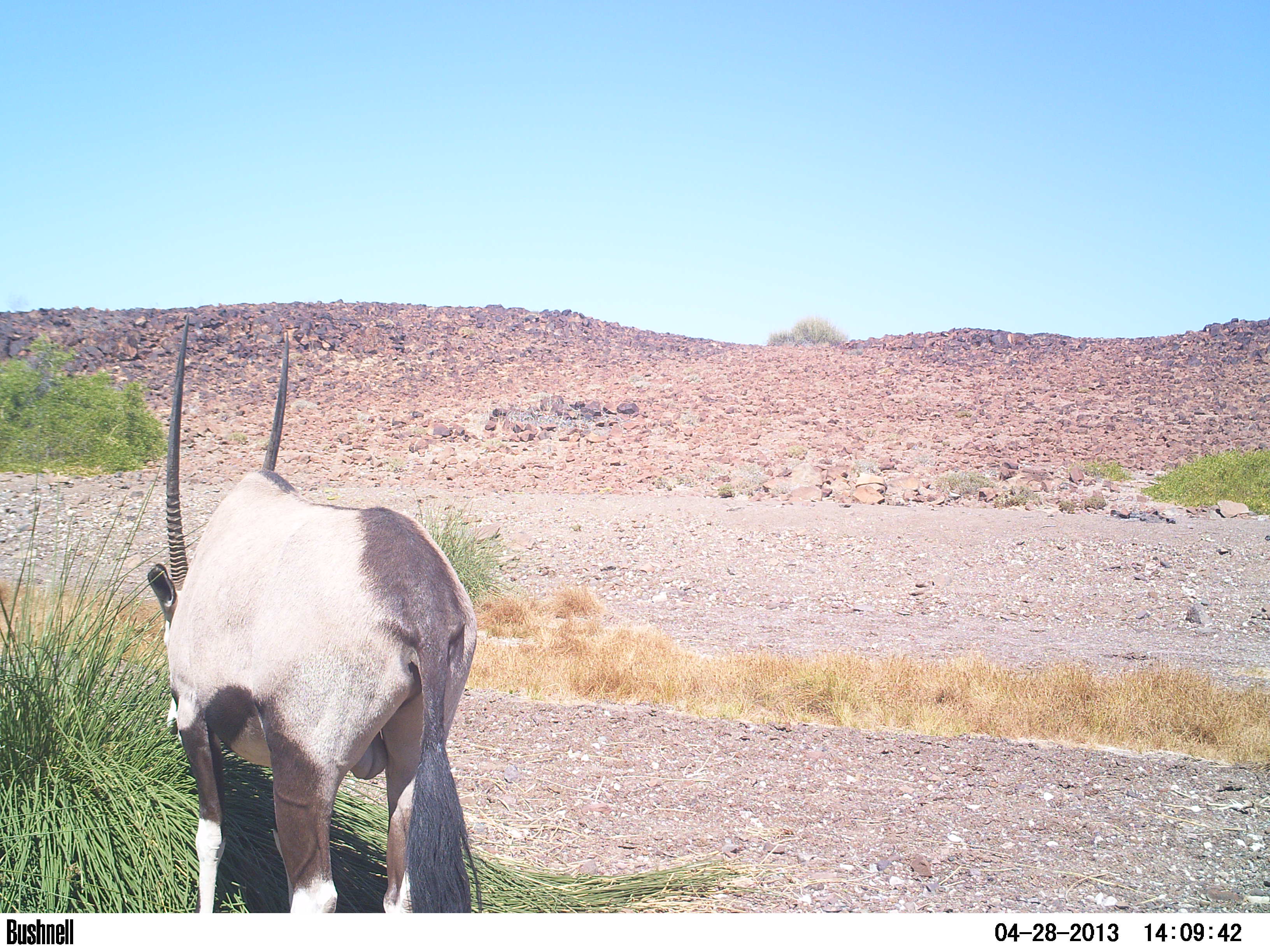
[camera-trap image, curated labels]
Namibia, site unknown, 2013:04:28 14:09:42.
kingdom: Animalia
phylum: Chordata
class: Mammalia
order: Artiodactyla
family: Bovidae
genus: Oryx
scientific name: Oryx gazella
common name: gemsbok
Oryx gazella (gemsbok).